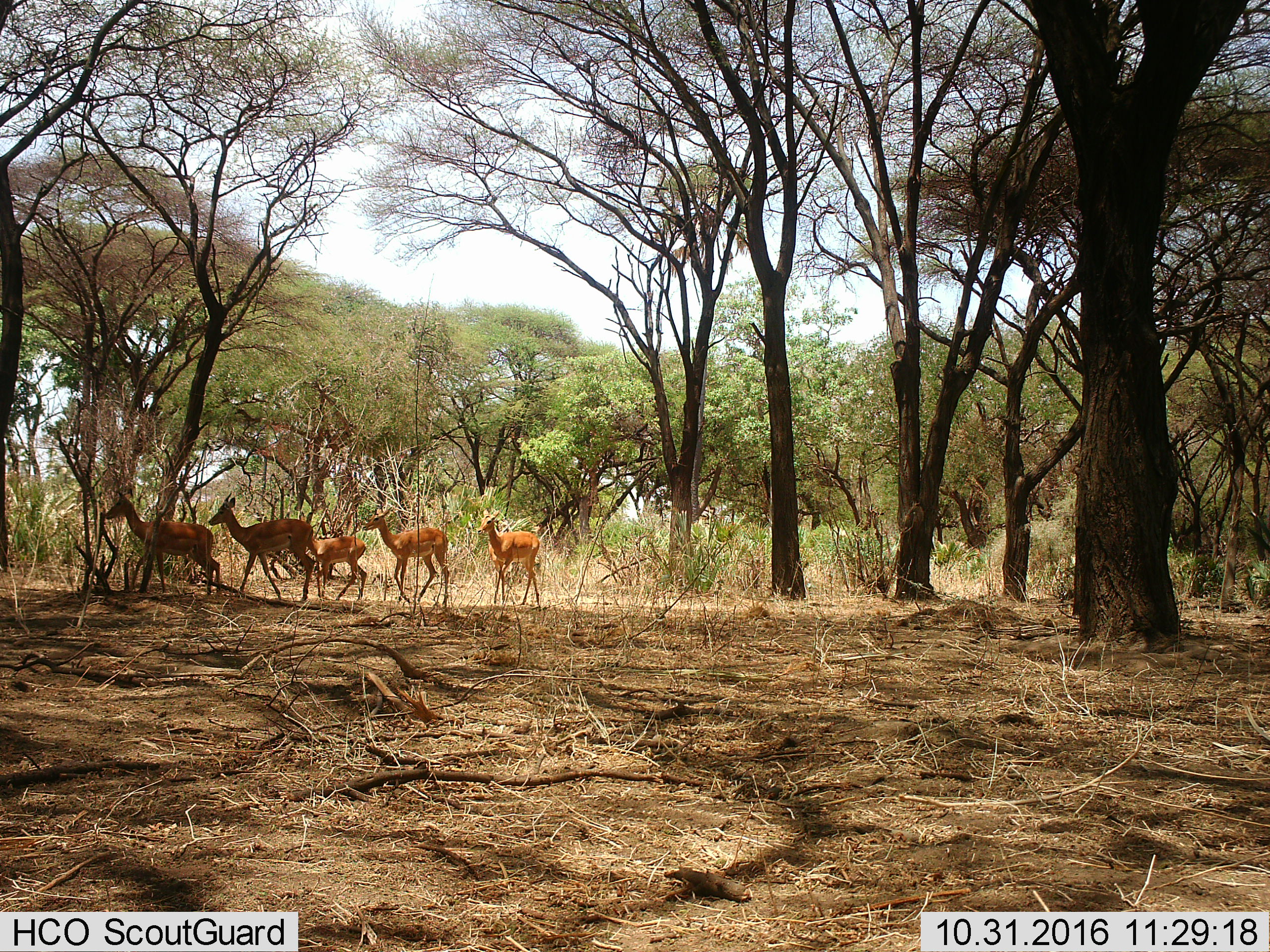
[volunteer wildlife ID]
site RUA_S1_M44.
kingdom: Animalia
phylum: Chordata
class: Mammalia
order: Artiodactyla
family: Bovidae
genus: Aepyceros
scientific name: Aepyceros melampus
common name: impala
Impala (Aepyceros melampus), count 5. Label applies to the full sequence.